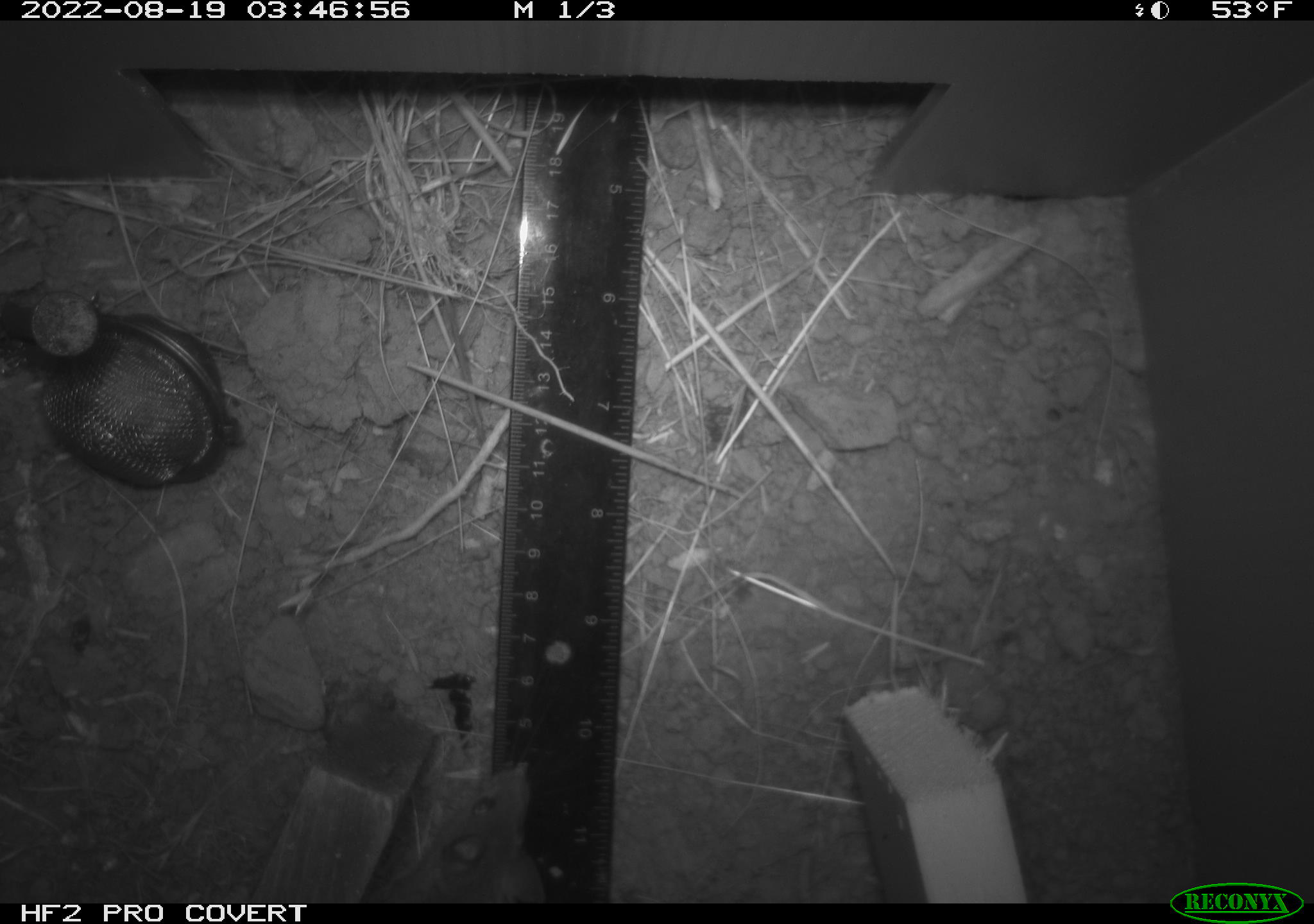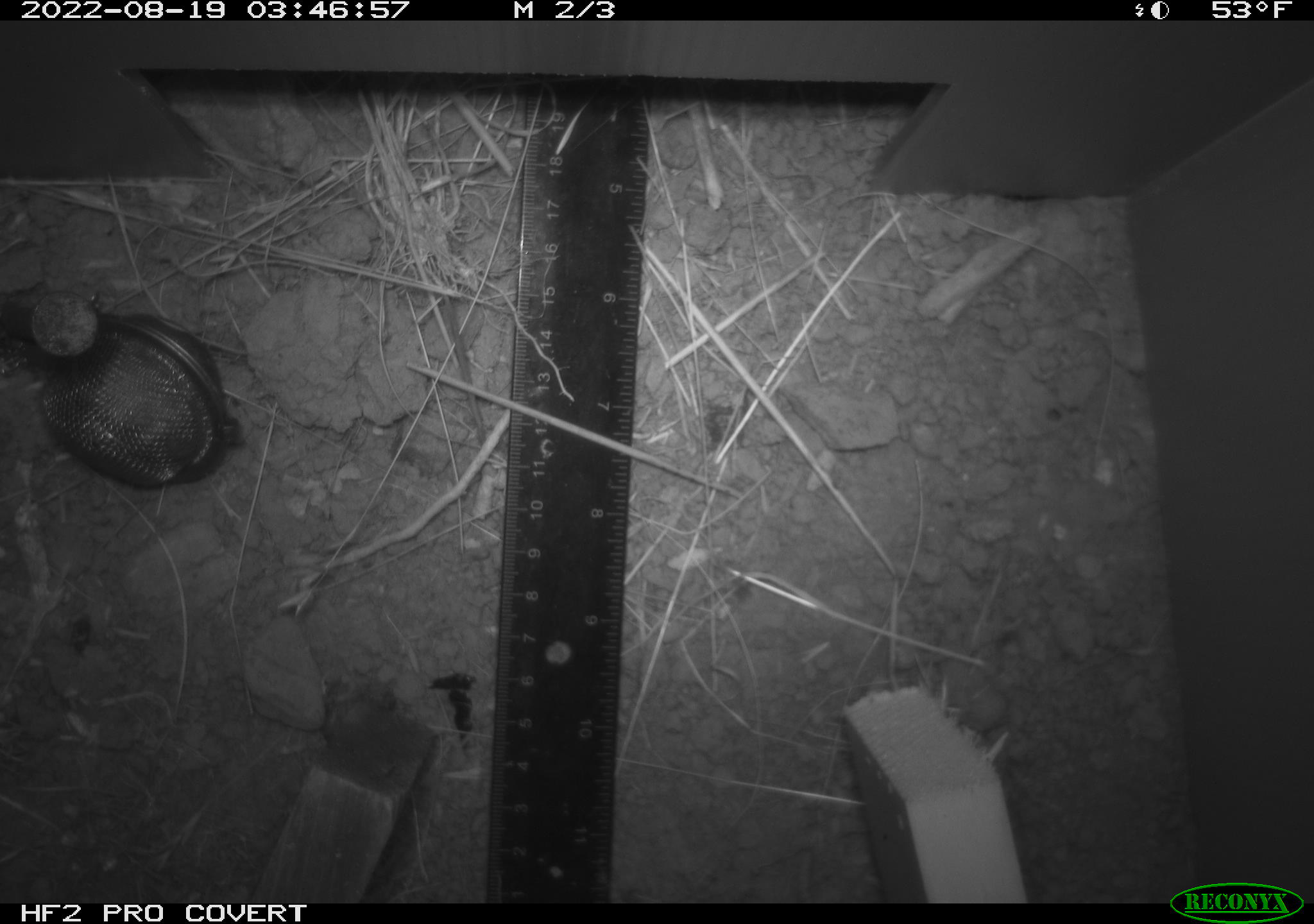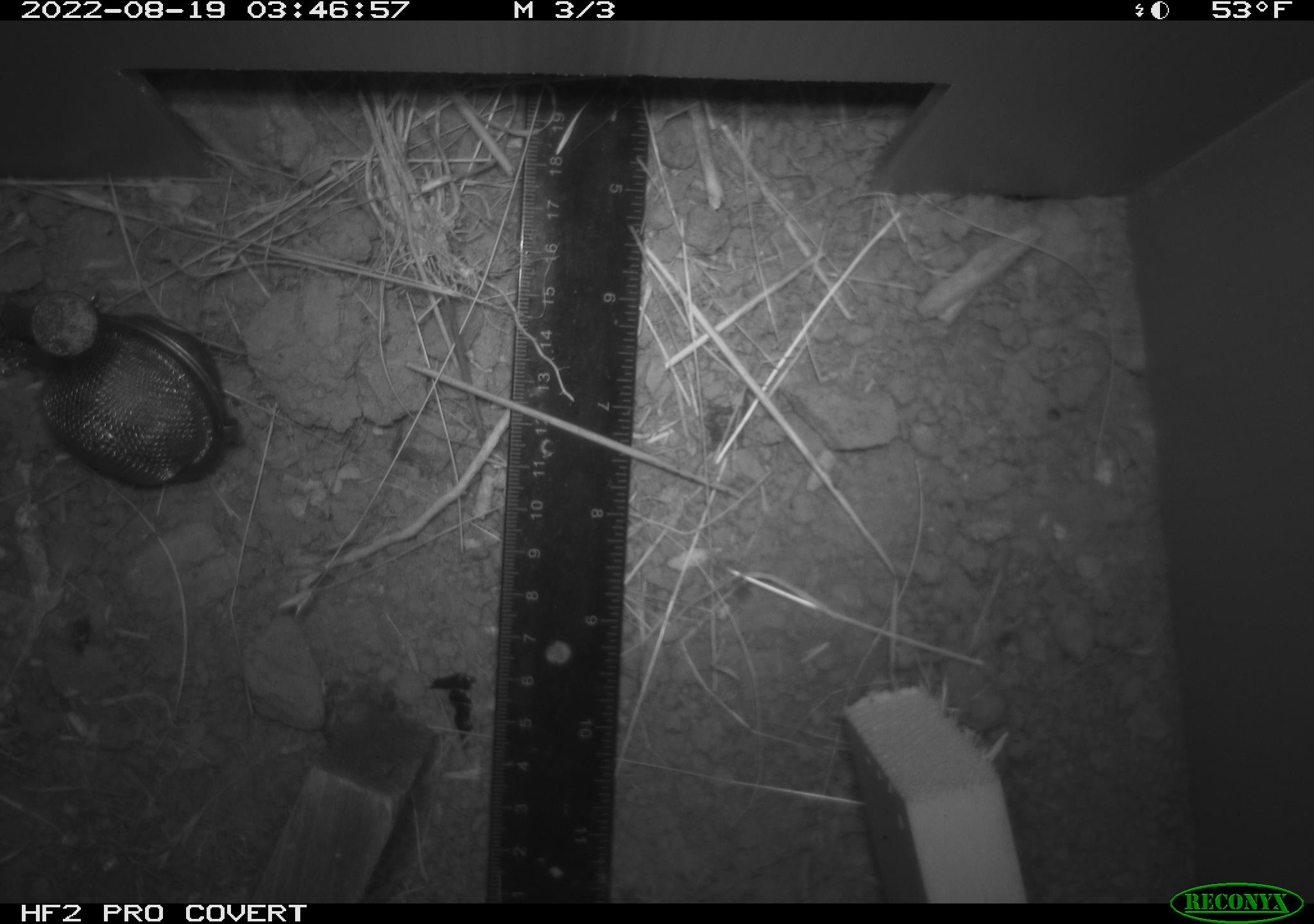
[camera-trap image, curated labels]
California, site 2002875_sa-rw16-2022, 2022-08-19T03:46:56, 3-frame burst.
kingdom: Animalia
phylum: Chordata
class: Mammalia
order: Rodentia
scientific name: Rodentia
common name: mouse species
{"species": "mouse species (Rodentia)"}